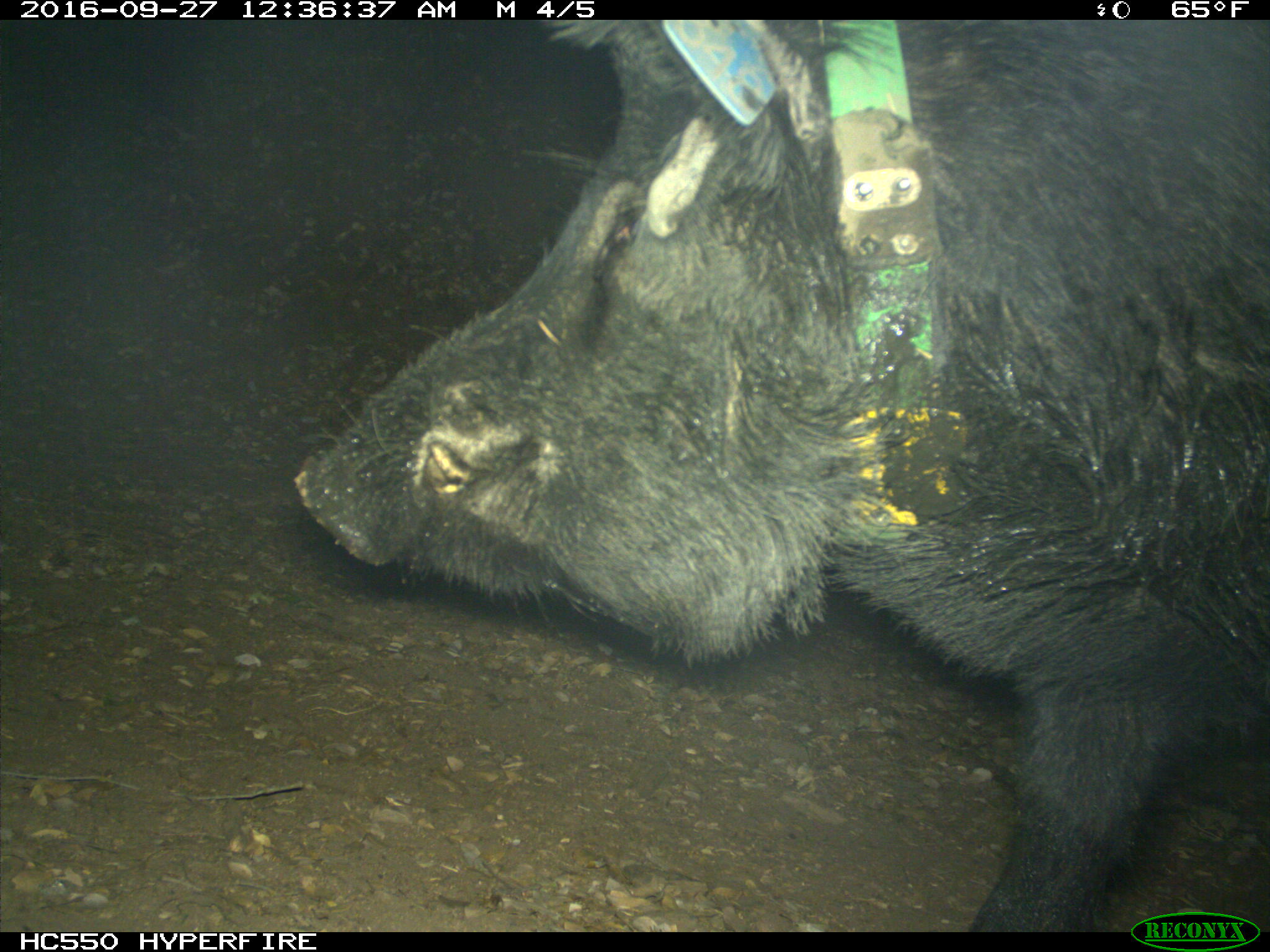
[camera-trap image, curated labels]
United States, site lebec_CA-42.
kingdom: Animalia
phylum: Chordata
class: Mammalia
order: Artiodactyla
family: Suidae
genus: Sus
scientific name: Sus scrofa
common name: wild boar